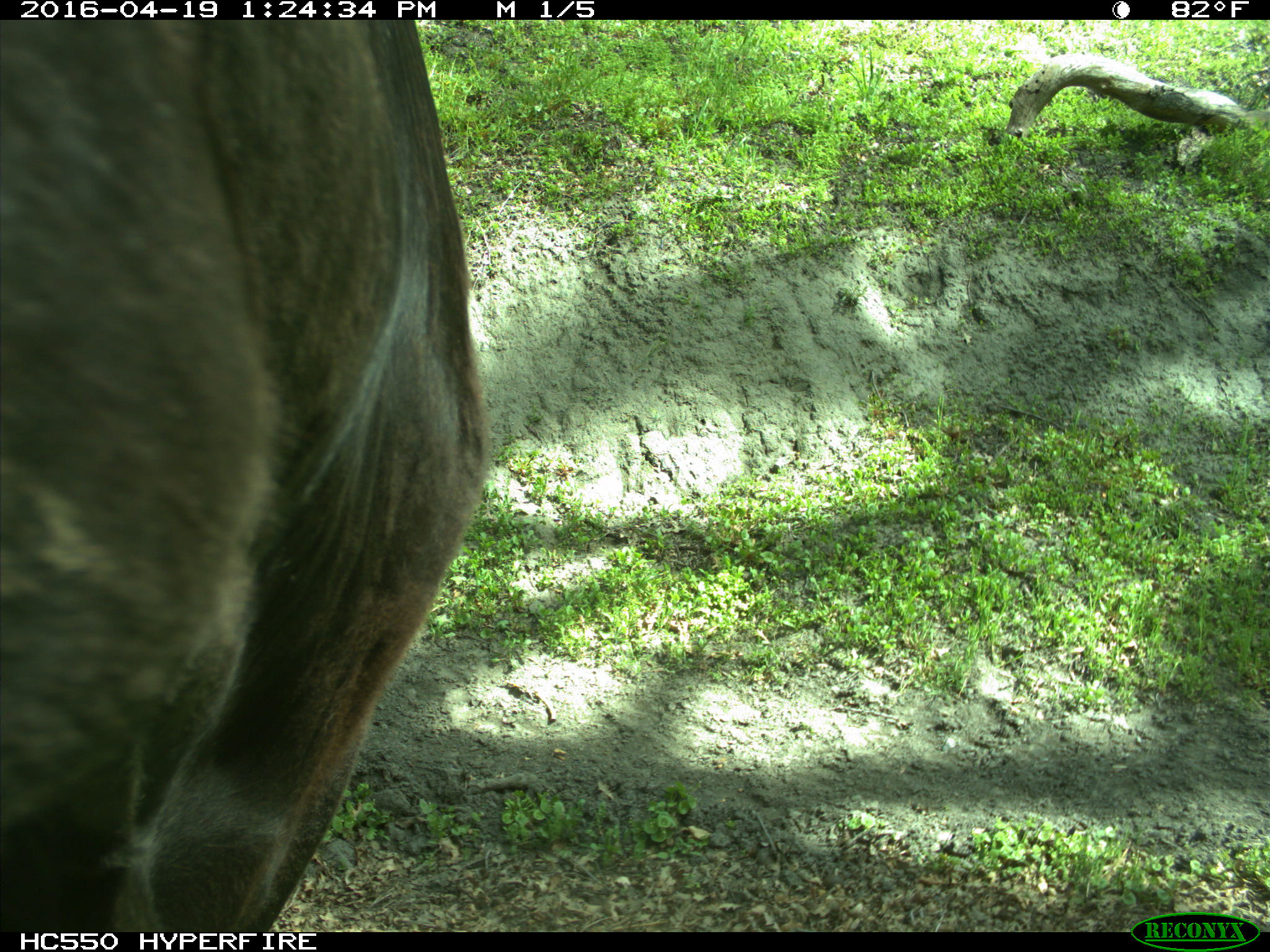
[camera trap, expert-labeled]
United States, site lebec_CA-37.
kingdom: Animalia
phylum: Chordata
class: Mammalia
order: Artiodactyla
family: Bovidae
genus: Bos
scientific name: Bos taurus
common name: domestic cow